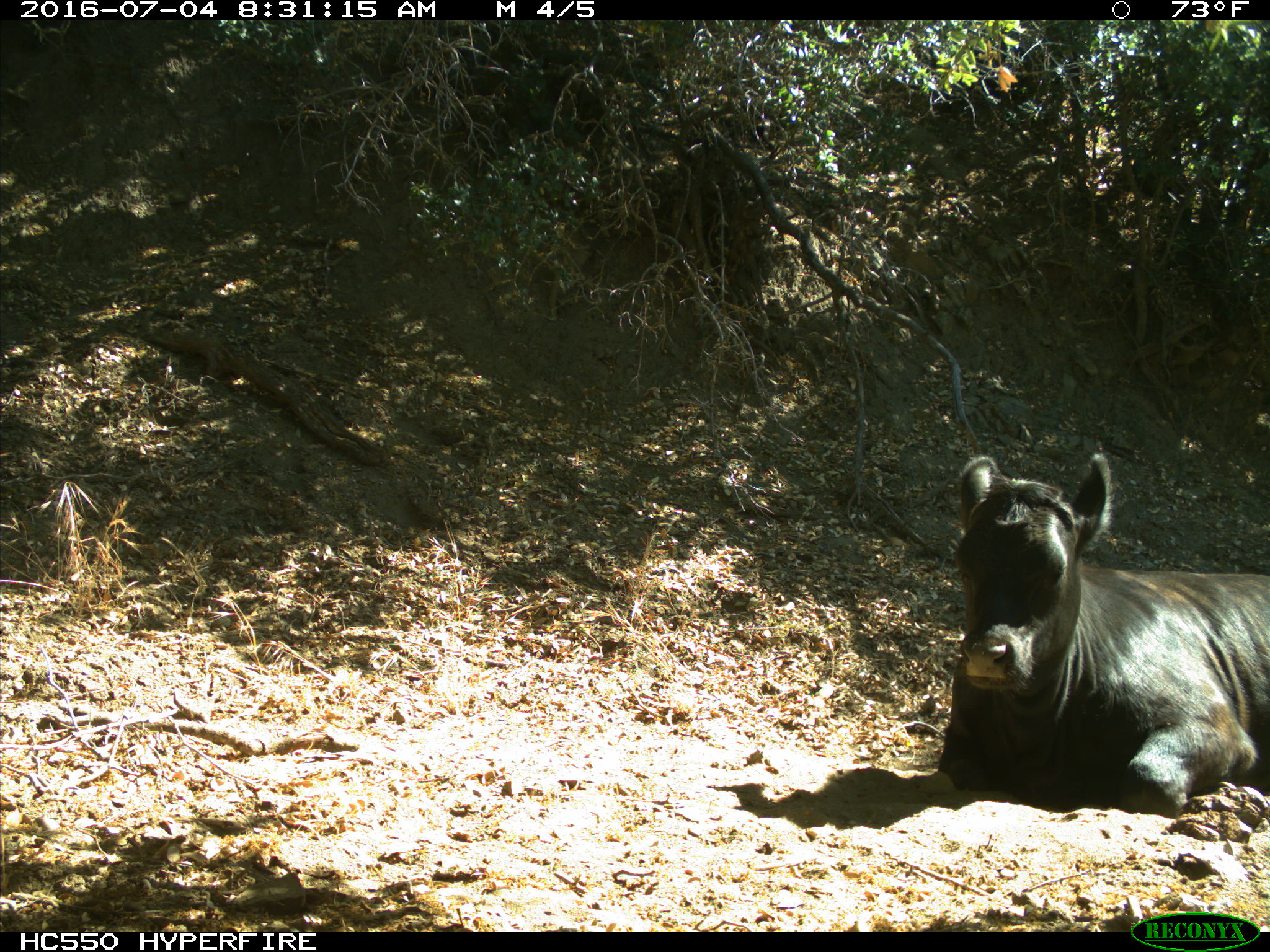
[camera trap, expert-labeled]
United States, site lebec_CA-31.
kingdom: Animalia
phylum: Chordata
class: Mammalia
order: Artiodactyla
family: Bovidae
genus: Bos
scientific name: Bos taurus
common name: domestic cow